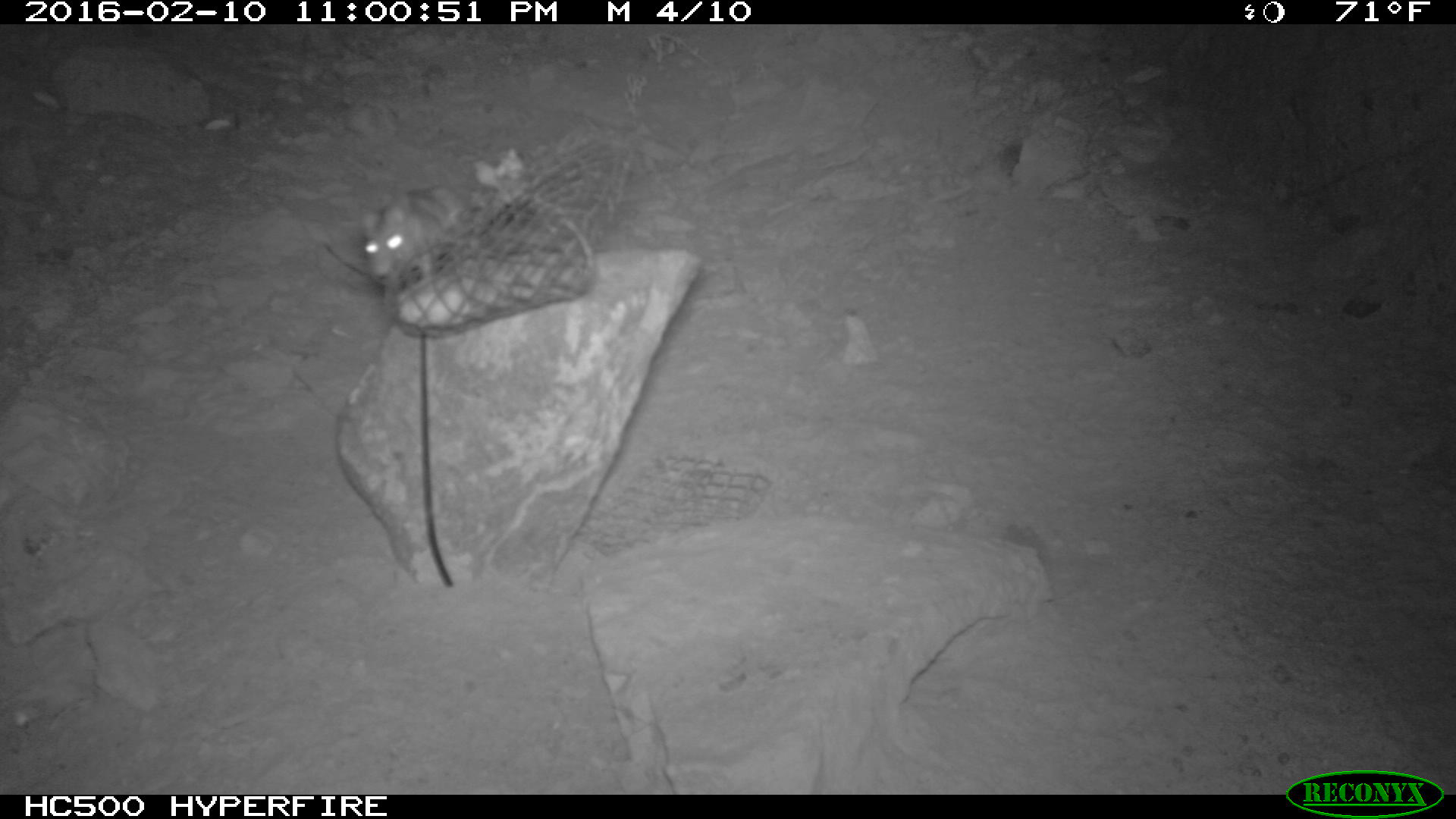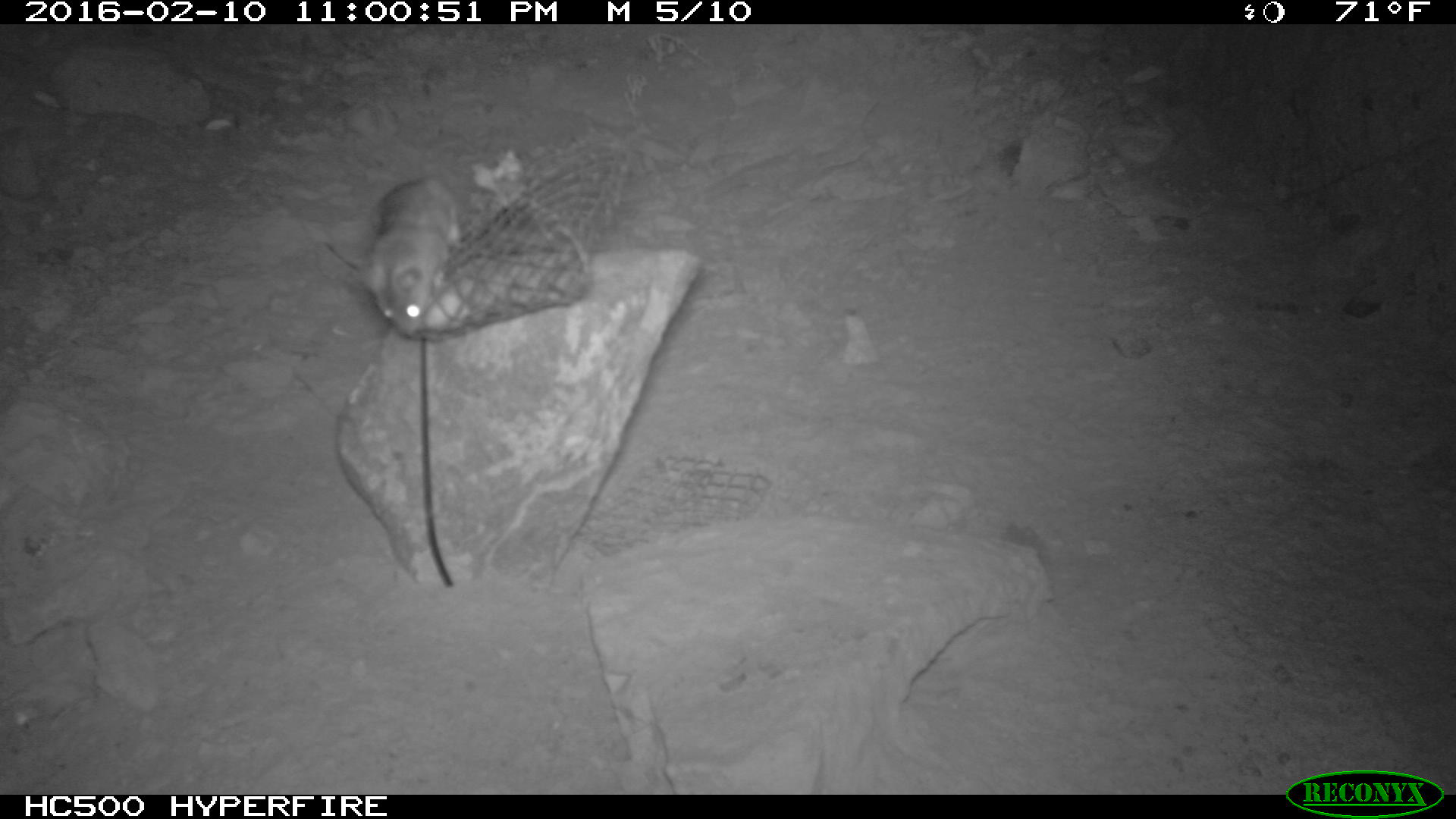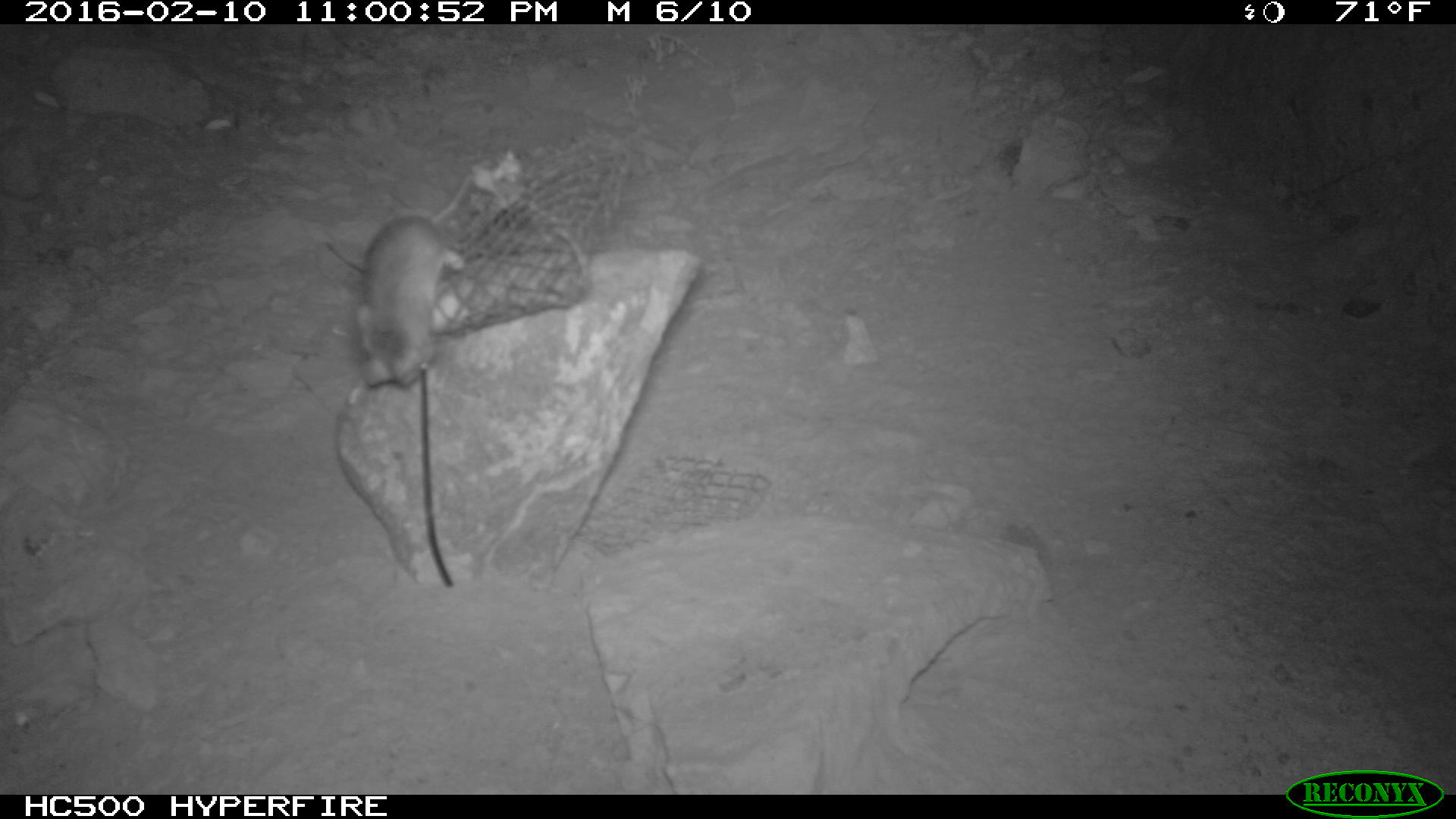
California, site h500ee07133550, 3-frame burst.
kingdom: Animalia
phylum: Chordata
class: Mammalia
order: Rodentia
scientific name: Rodentia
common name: rodent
Rodent (Rodentia).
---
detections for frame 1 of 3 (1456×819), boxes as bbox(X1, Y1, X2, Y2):
rodent: bbox(356, 186, 470, 303)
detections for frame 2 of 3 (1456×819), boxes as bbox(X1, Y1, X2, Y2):
rodent: bbox(355, 172, 464, 337)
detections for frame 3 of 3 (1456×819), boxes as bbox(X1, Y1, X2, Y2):
rodent: bbox(353, 172, 472, 387)